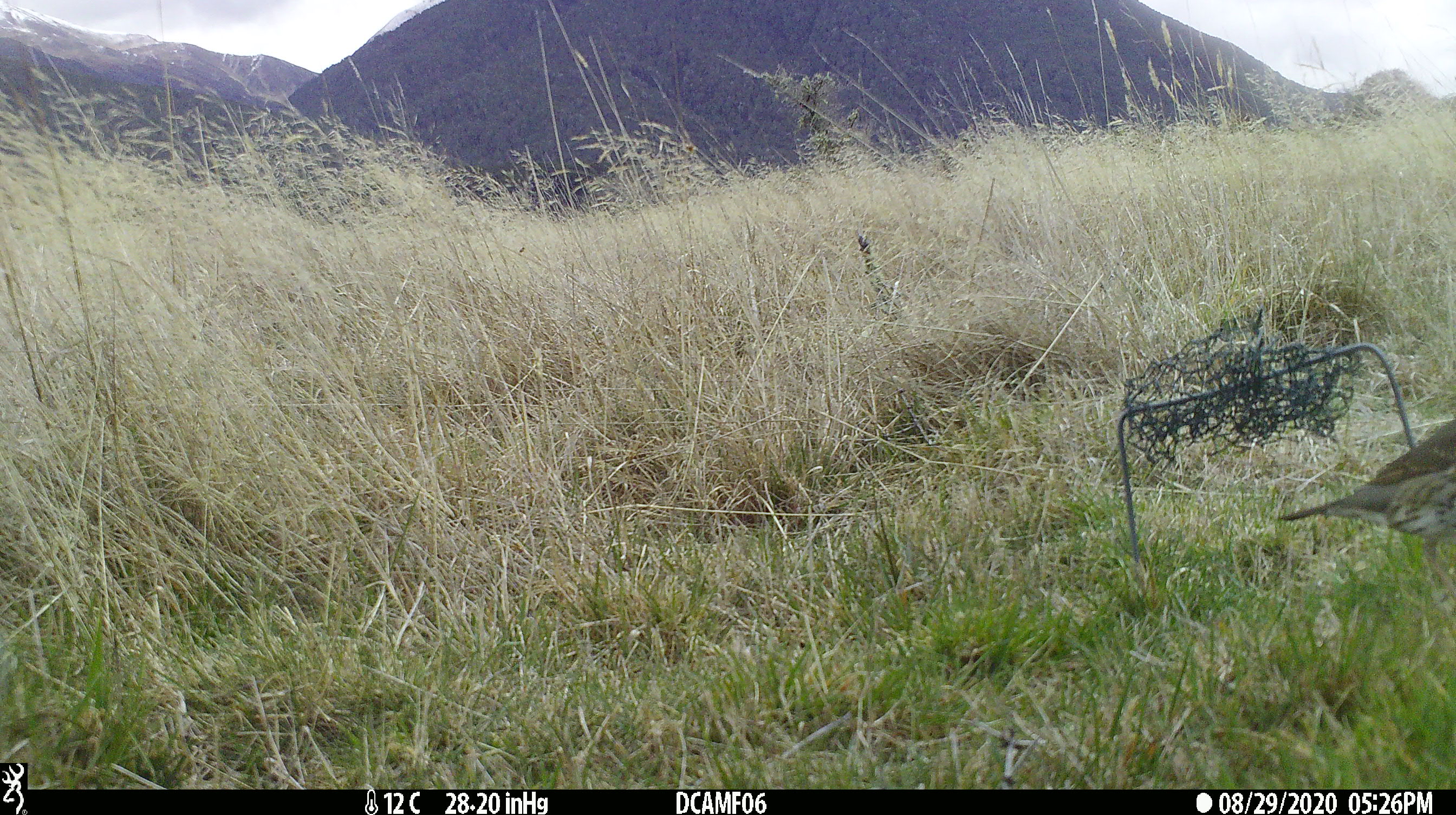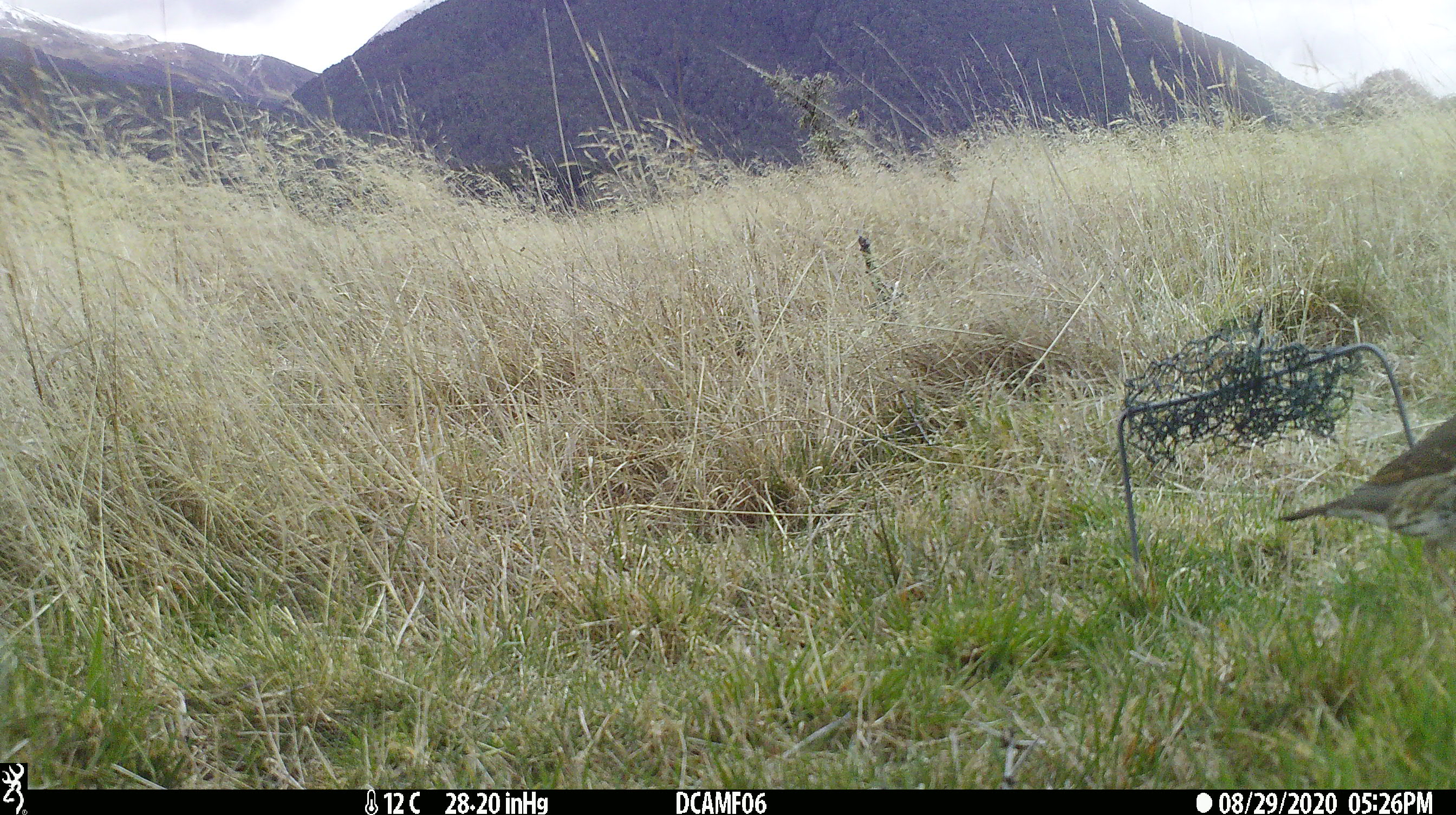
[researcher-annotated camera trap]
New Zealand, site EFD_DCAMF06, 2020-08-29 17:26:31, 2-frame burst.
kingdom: Animalia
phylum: Chordata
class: Aves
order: Passeriformes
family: Turdidae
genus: Turdus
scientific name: Turdus philomelos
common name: song thrush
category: thrush